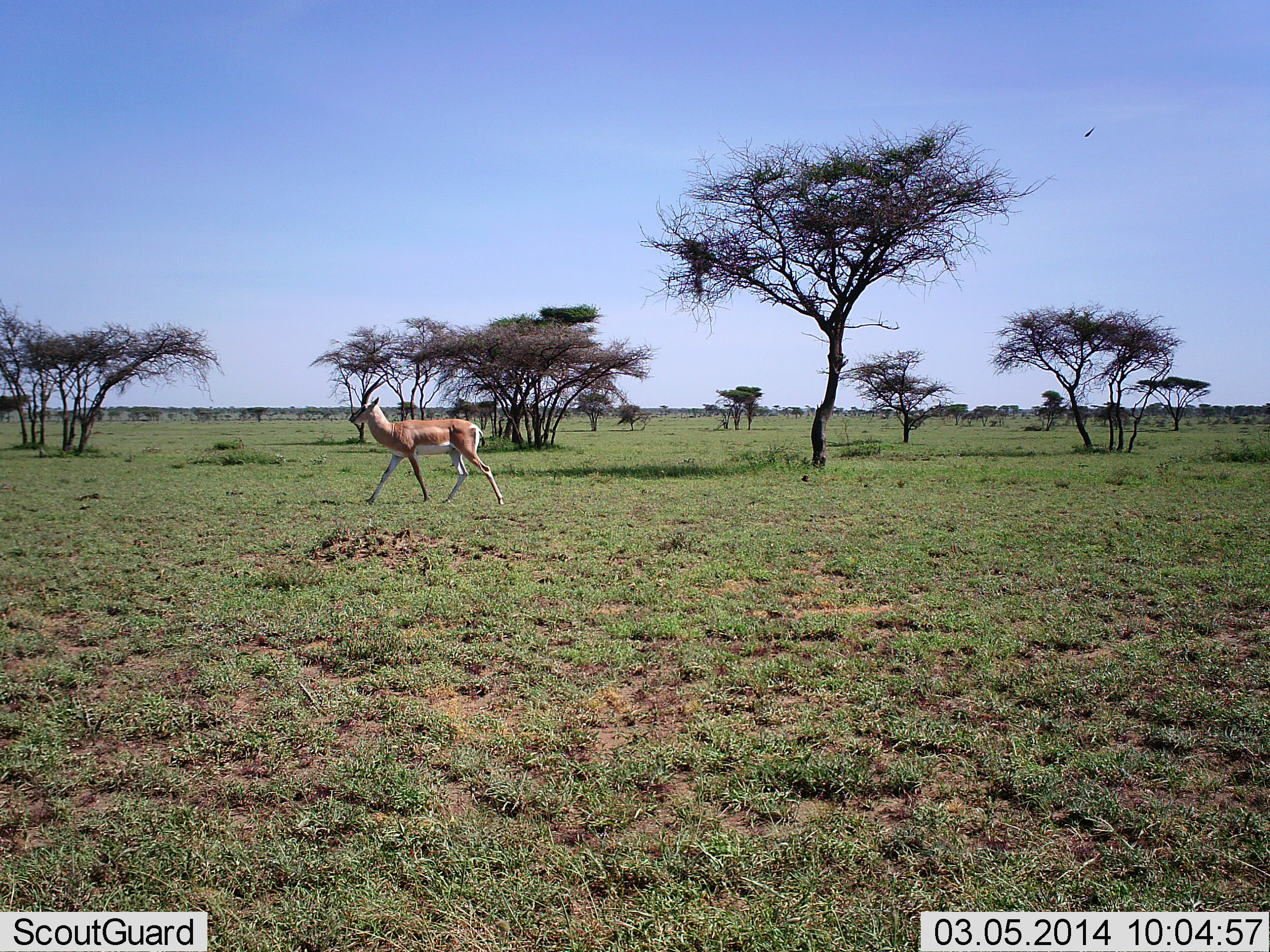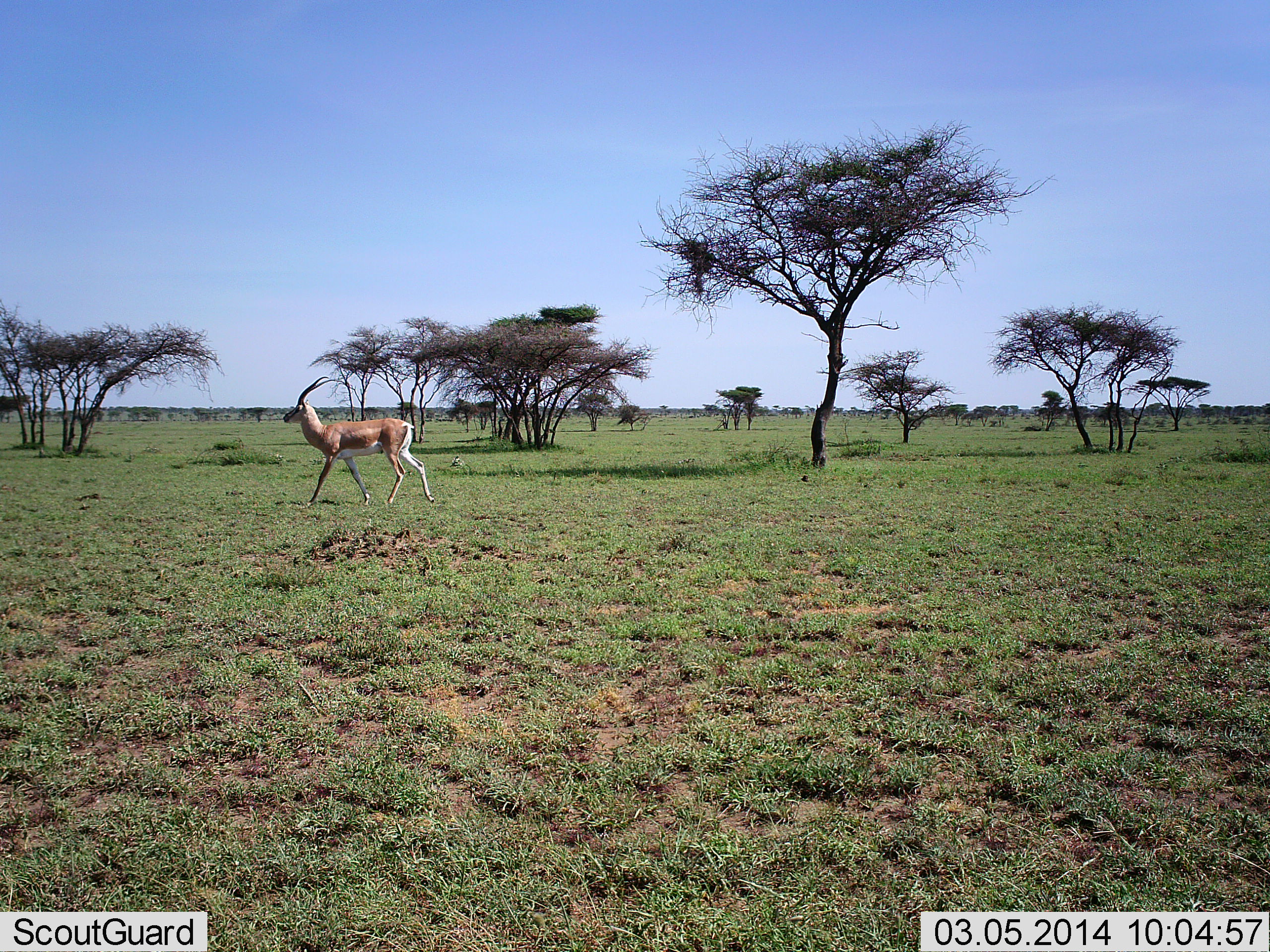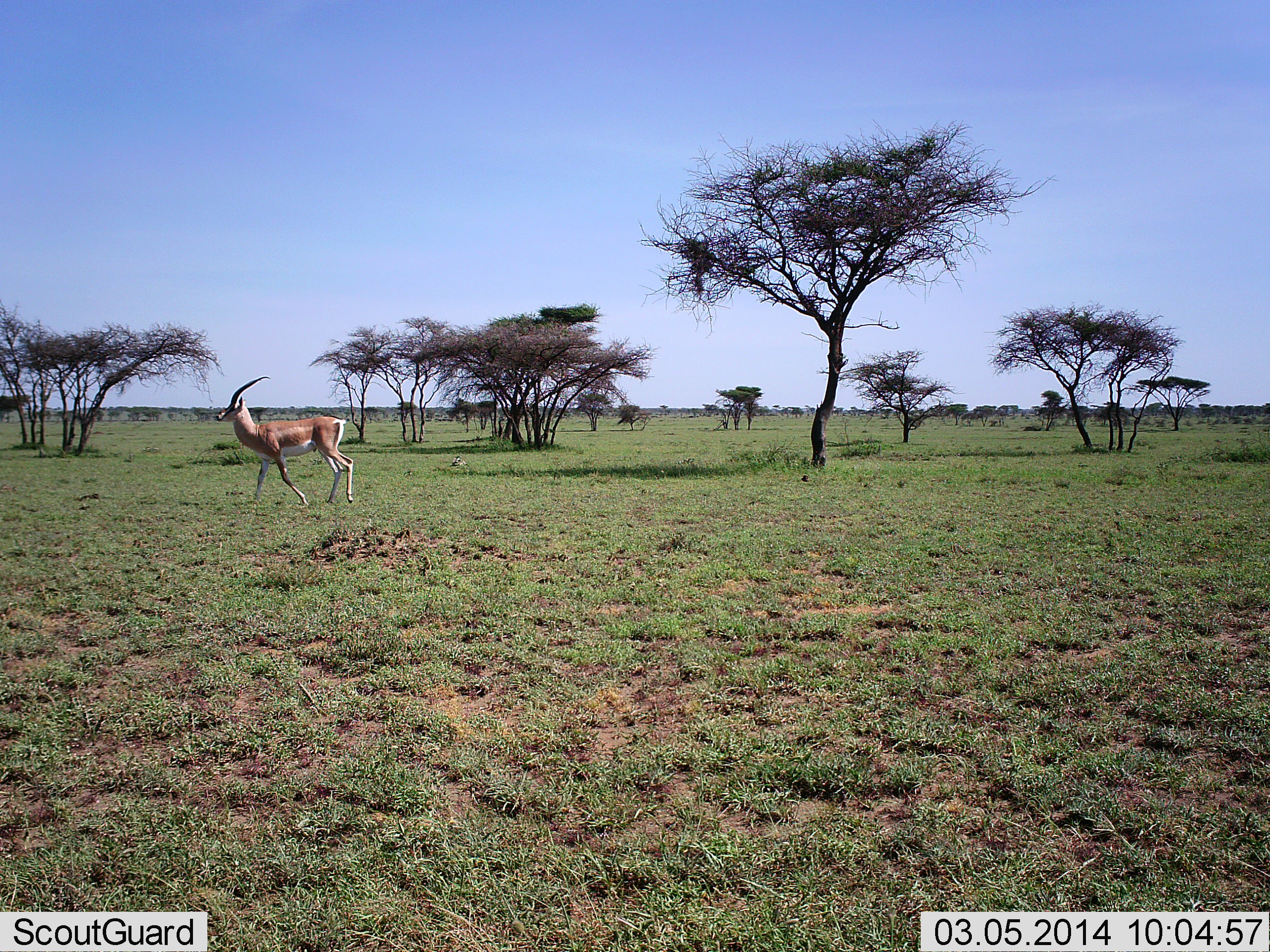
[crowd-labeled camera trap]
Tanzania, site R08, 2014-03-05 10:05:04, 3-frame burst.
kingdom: Animalia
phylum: Chordata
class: Mammalia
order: Artiodactyla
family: Bovidae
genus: Nanger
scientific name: Nanger granti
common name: grant's gazelle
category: gazellegrants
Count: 1.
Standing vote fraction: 10%.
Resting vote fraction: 0%.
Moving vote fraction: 90%.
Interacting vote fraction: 0%.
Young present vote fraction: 0%.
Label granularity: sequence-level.